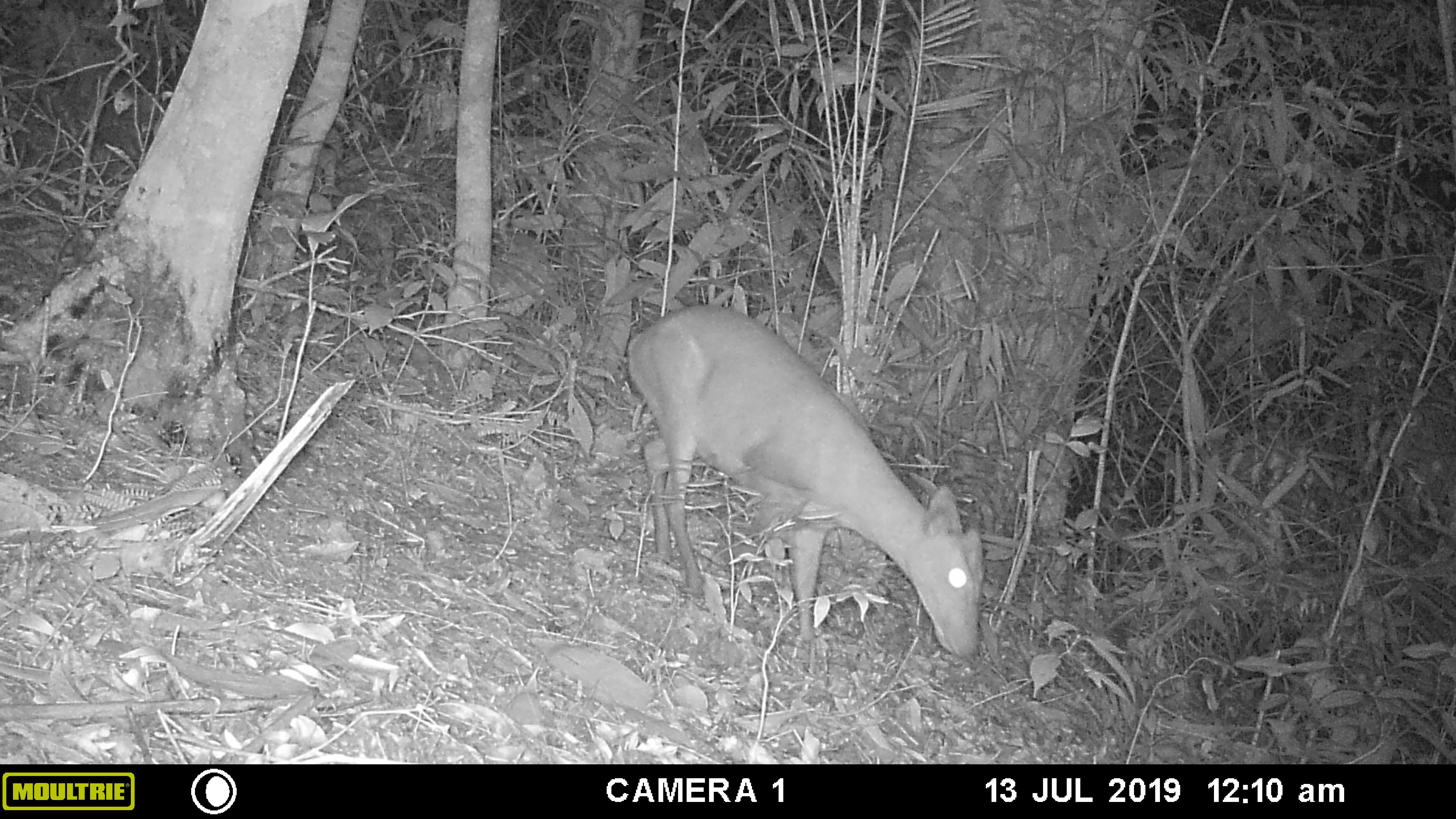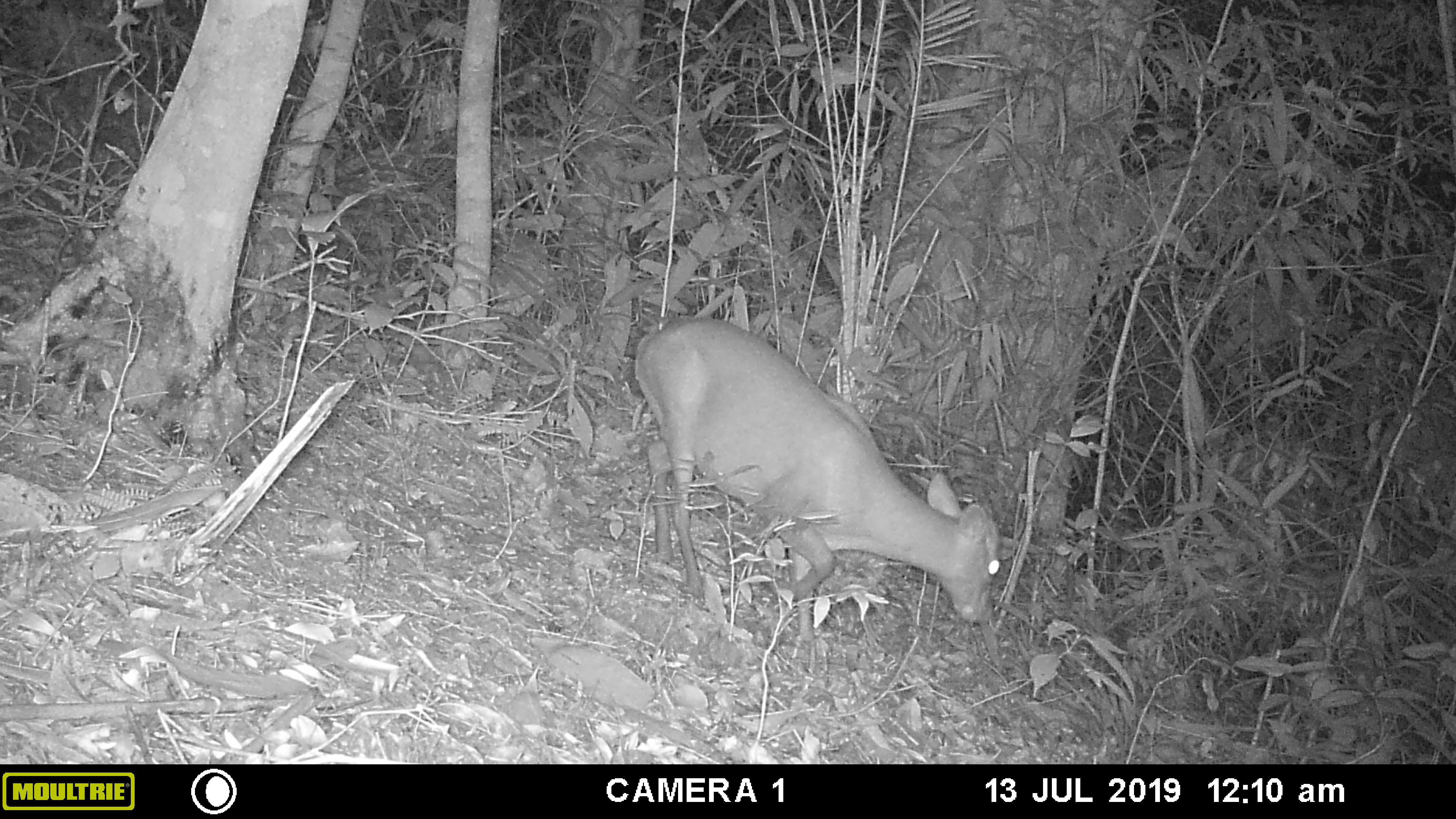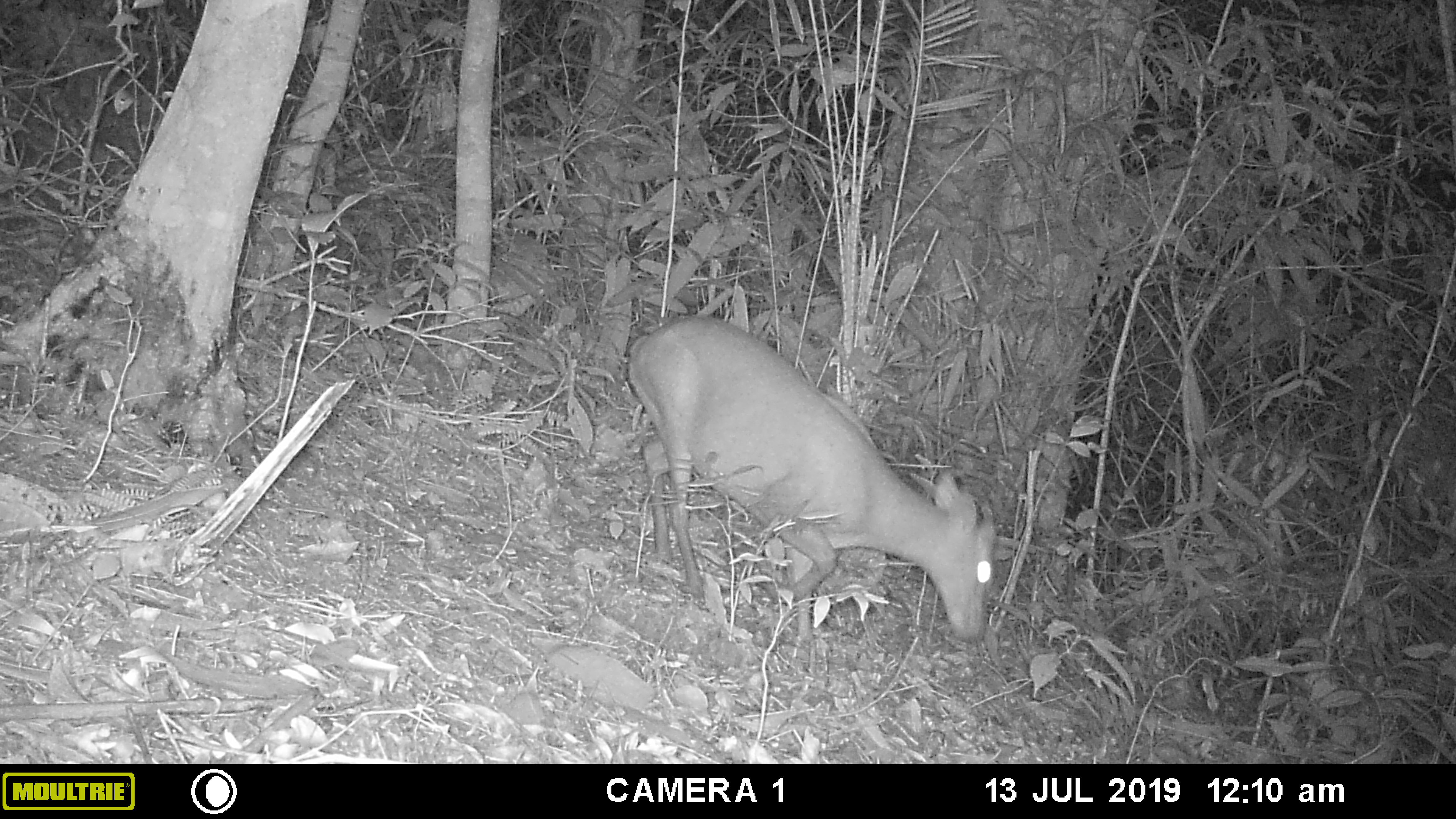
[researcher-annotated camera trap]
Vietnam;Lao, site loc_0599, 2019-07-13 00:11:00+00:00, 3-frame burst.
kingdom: Animalia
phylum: Chordata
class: Mammalia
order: Artiodactyla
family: Cervidae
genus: Muntiacus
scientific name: Muntiacus muntjak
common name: red muntjac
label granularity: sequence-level